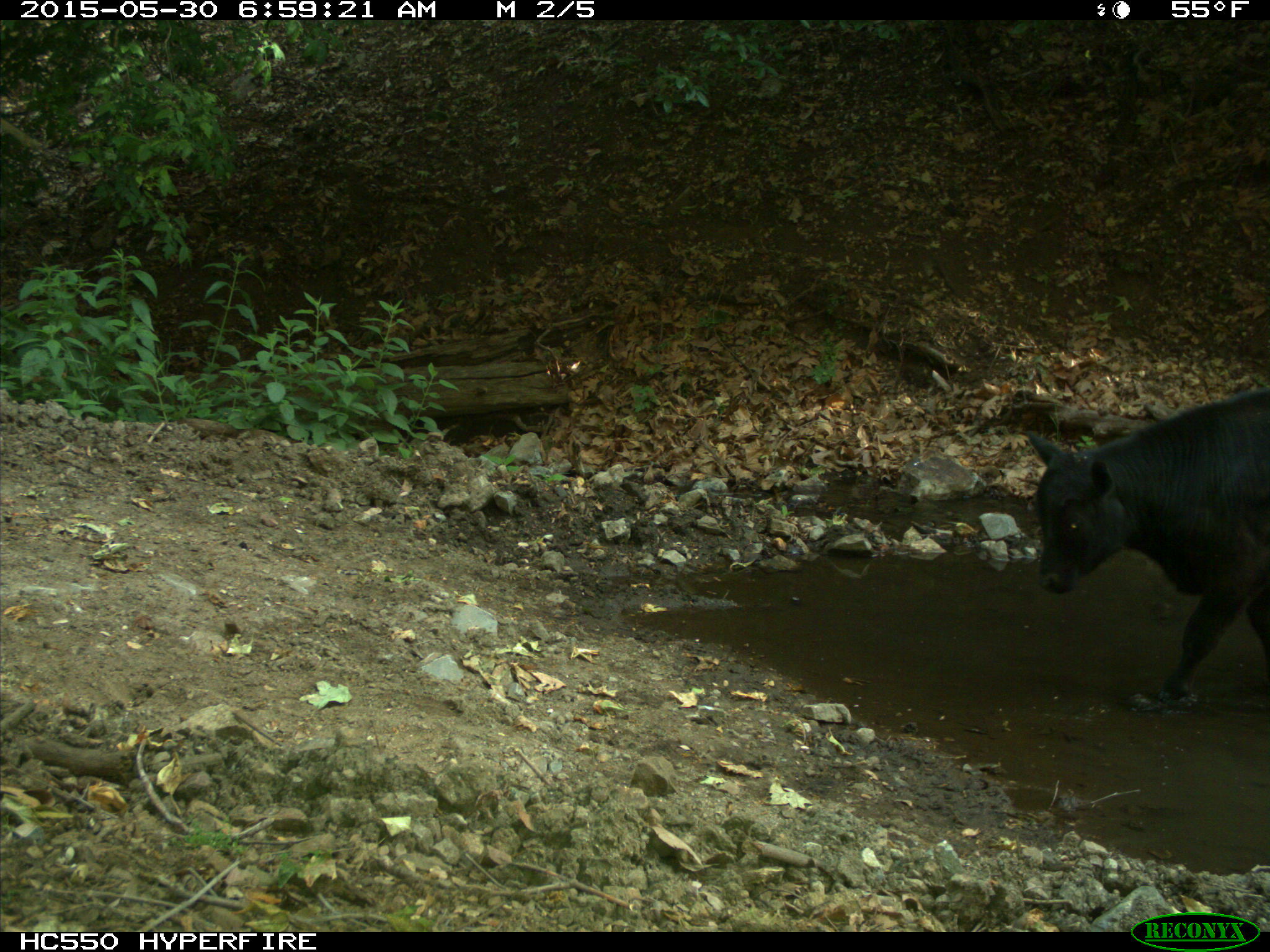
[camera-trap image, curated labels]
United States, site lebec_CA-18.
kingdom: Animalia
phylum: Chordata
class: Mammalia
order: Artiodactyla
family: Bovidae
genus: Bos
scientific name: Bos taurus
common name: domestic cow